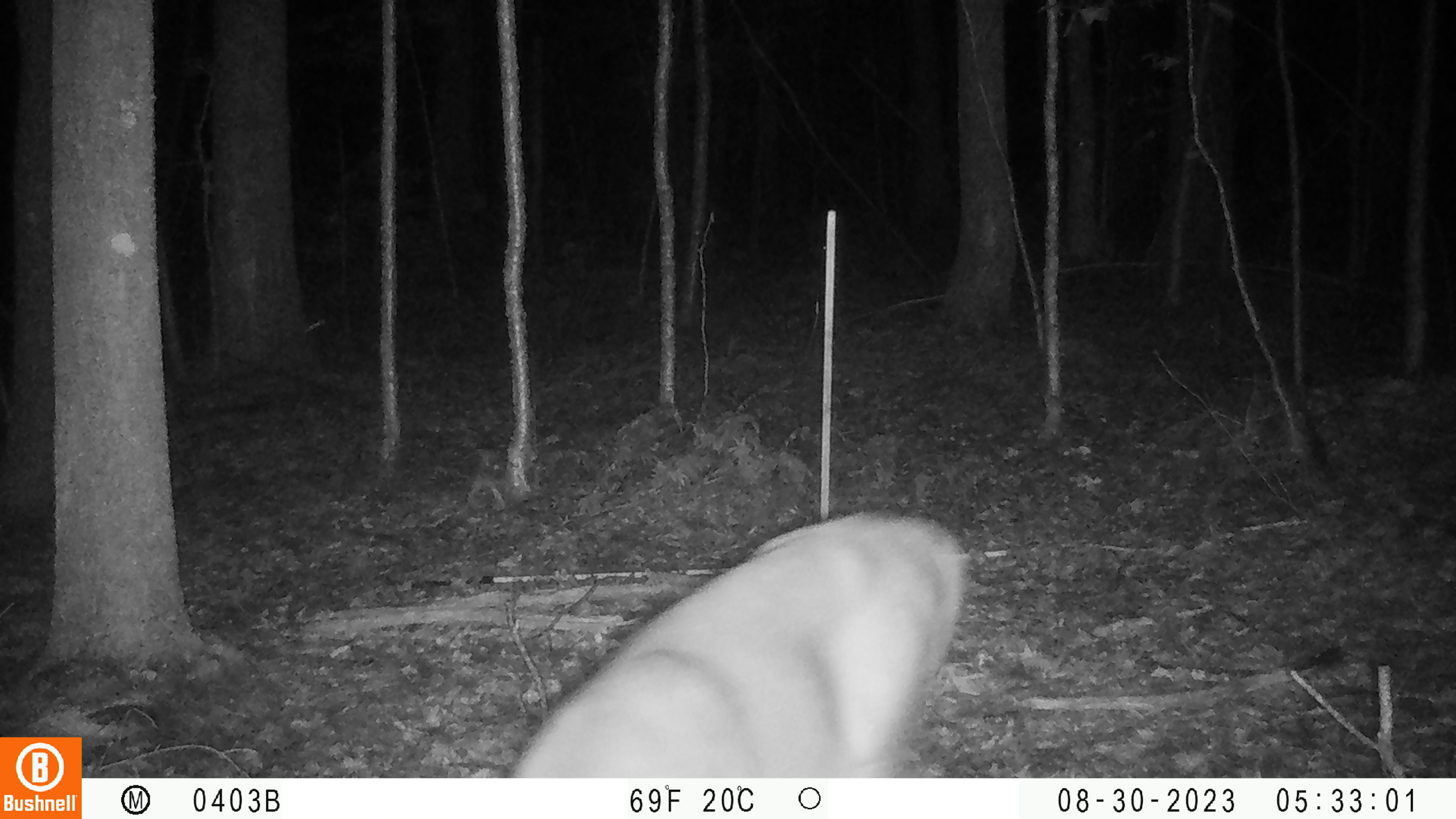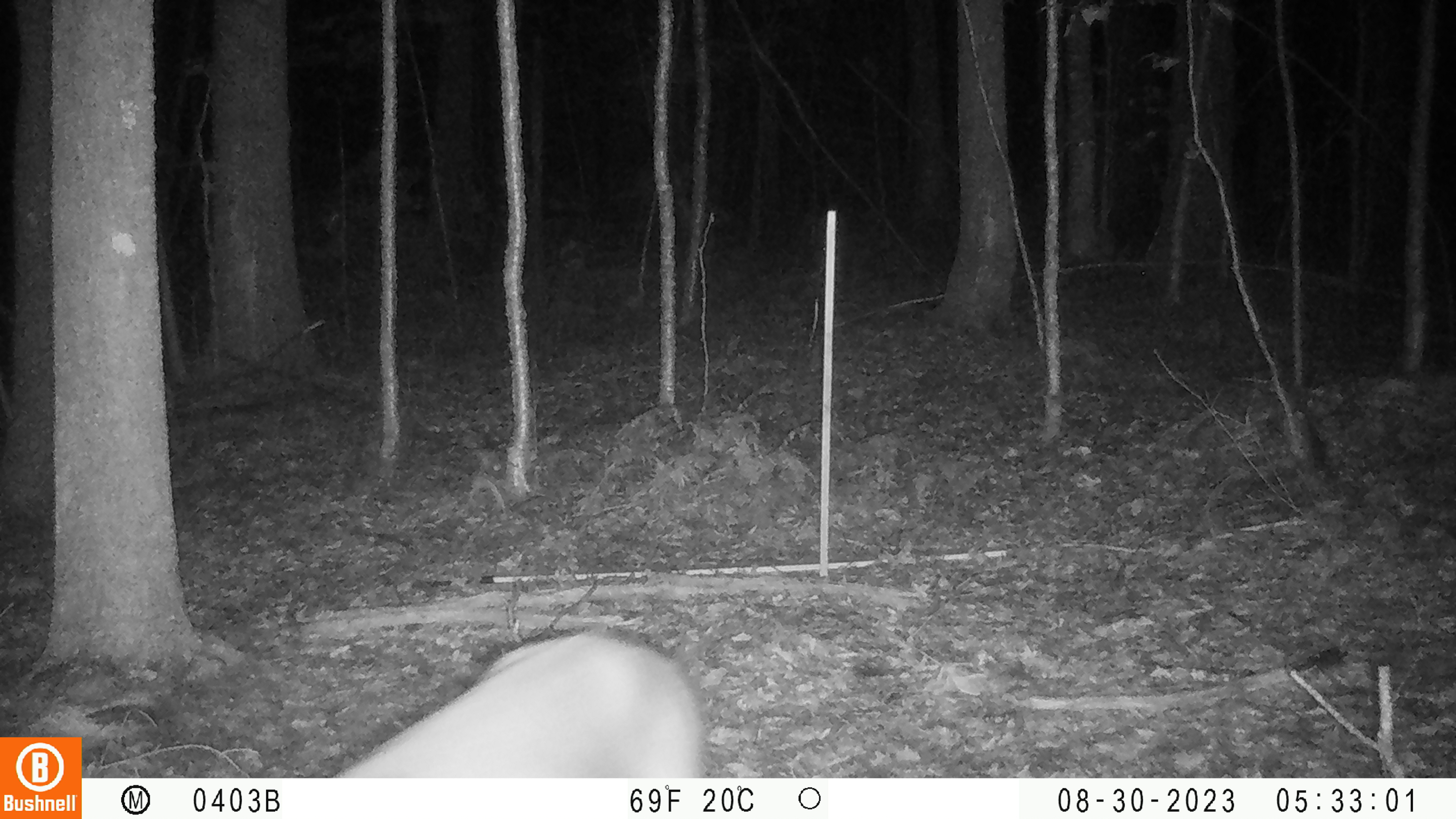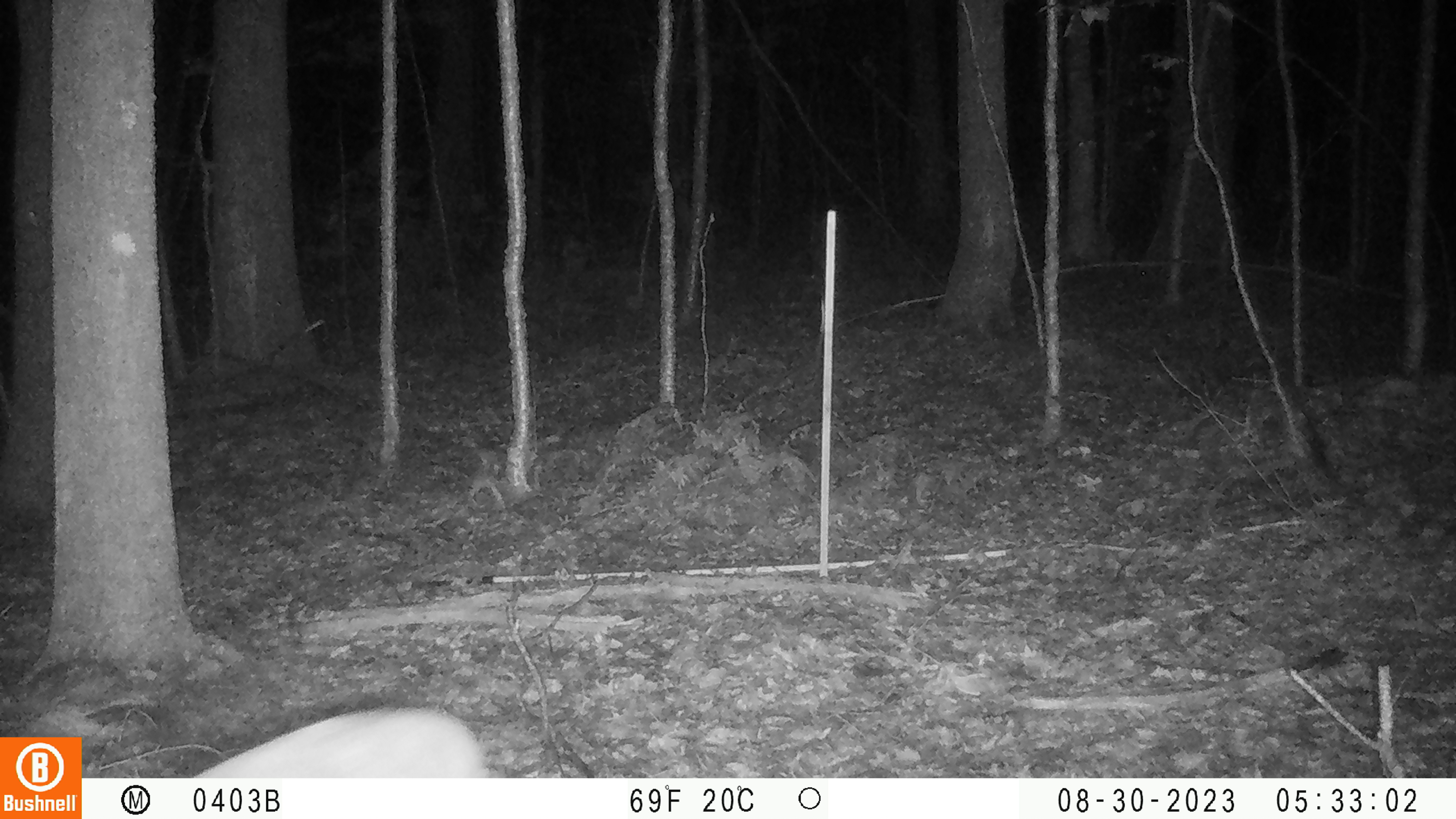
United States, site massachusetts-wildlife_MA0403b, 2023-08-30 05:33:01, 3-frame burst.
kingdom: Animalia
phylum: Chordata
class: Mammalia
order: Artiodactyla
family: Cervidae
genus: Odocoileus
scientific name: Odocoileus virginianus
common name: white-tailed deer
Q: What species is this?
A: White-tailed deer (Odocoileus virginianus).